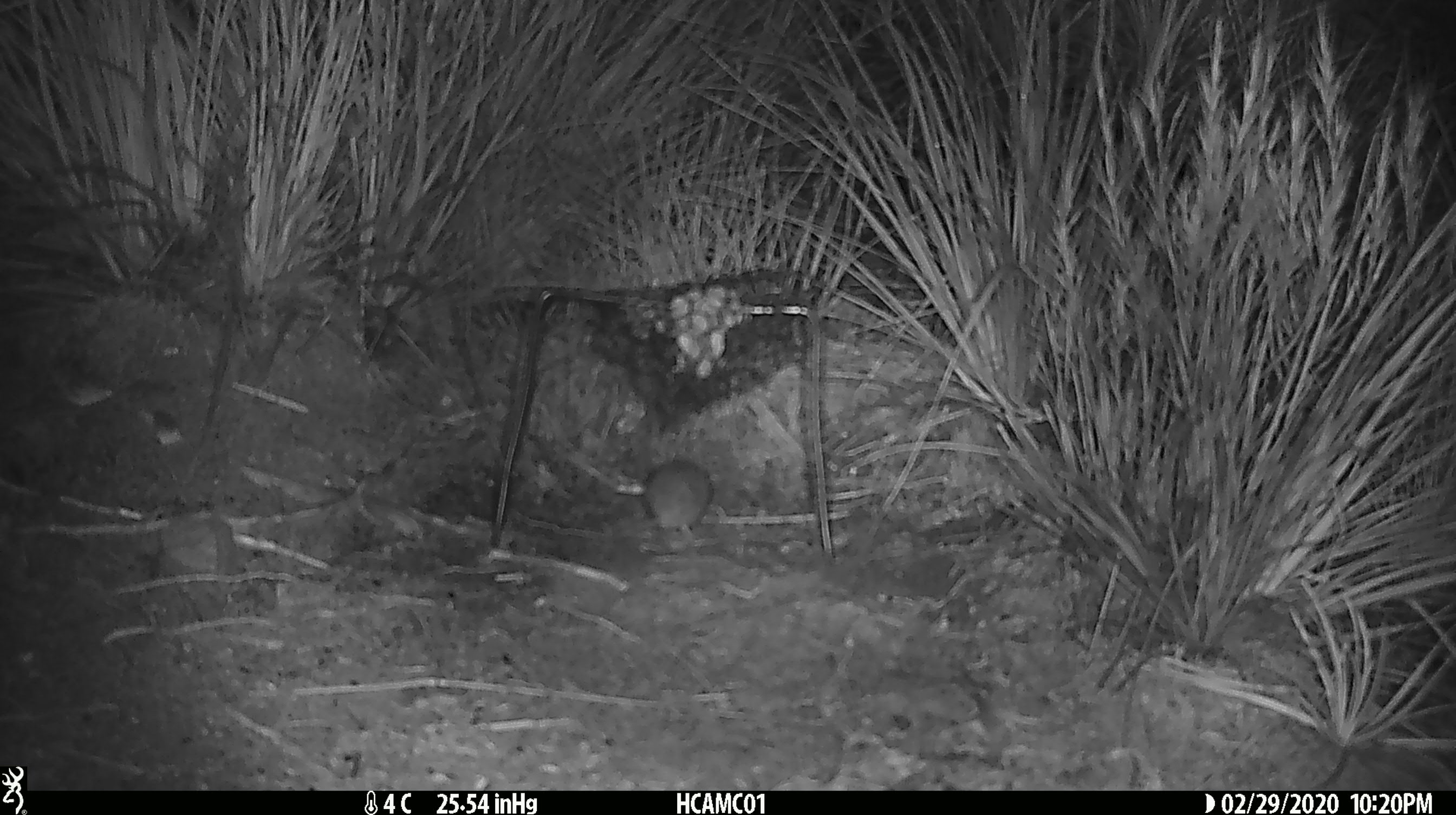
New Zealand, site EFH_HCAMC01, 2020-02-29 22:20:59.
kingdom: Animalia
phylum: Chordata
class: Mammalia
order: Rodentia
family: Muridae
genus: Mus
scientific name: Mus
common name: mouse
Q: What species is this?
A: Mouse (Mus).